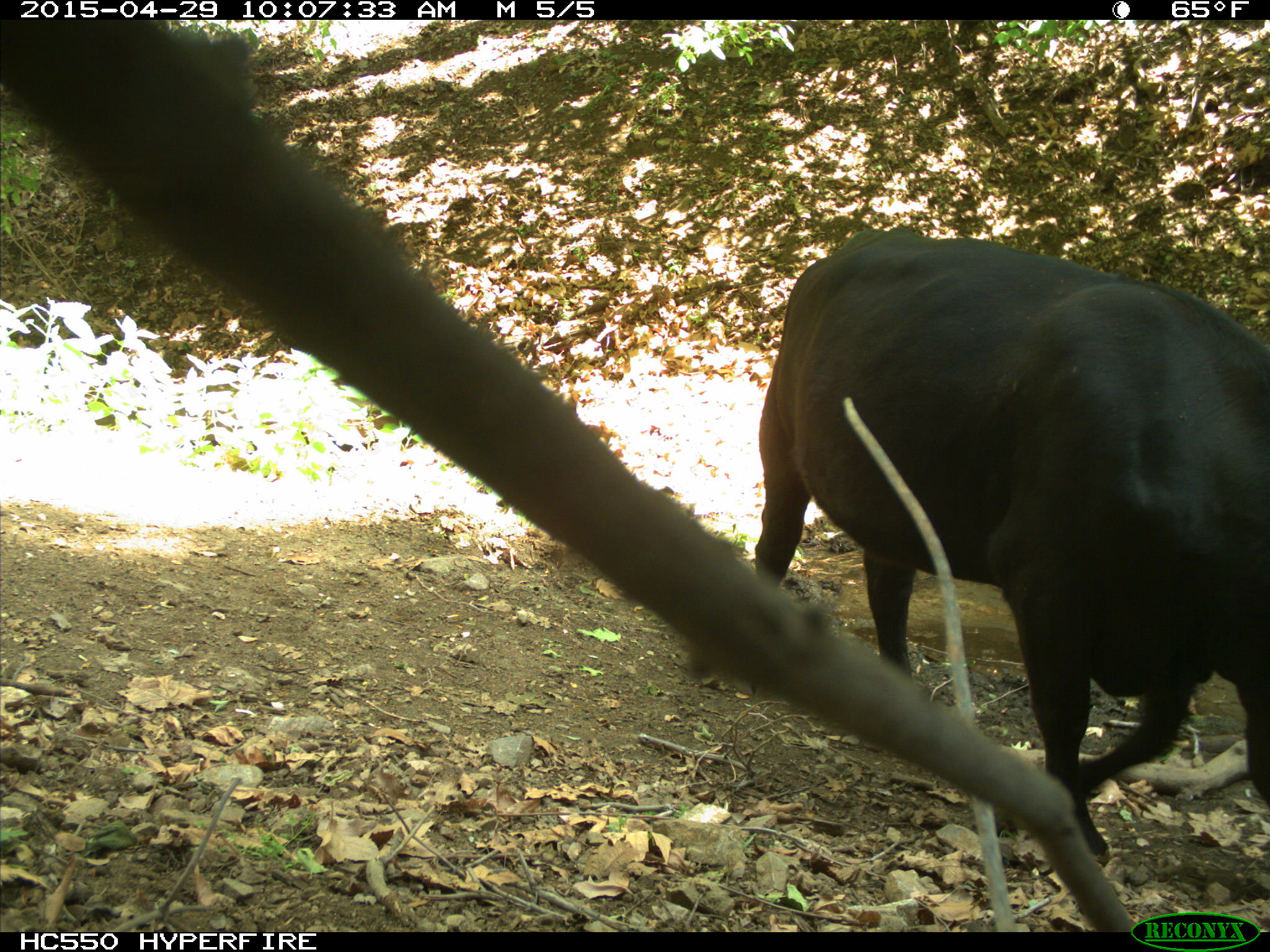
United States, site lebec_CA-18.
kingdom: Animalia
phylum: Chordata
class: Mammalia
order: Artiodactyla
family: Bovidae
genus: Bos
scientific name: Bos taurus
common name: domestic cow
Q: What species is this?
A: Bos taurus (domestic cow).